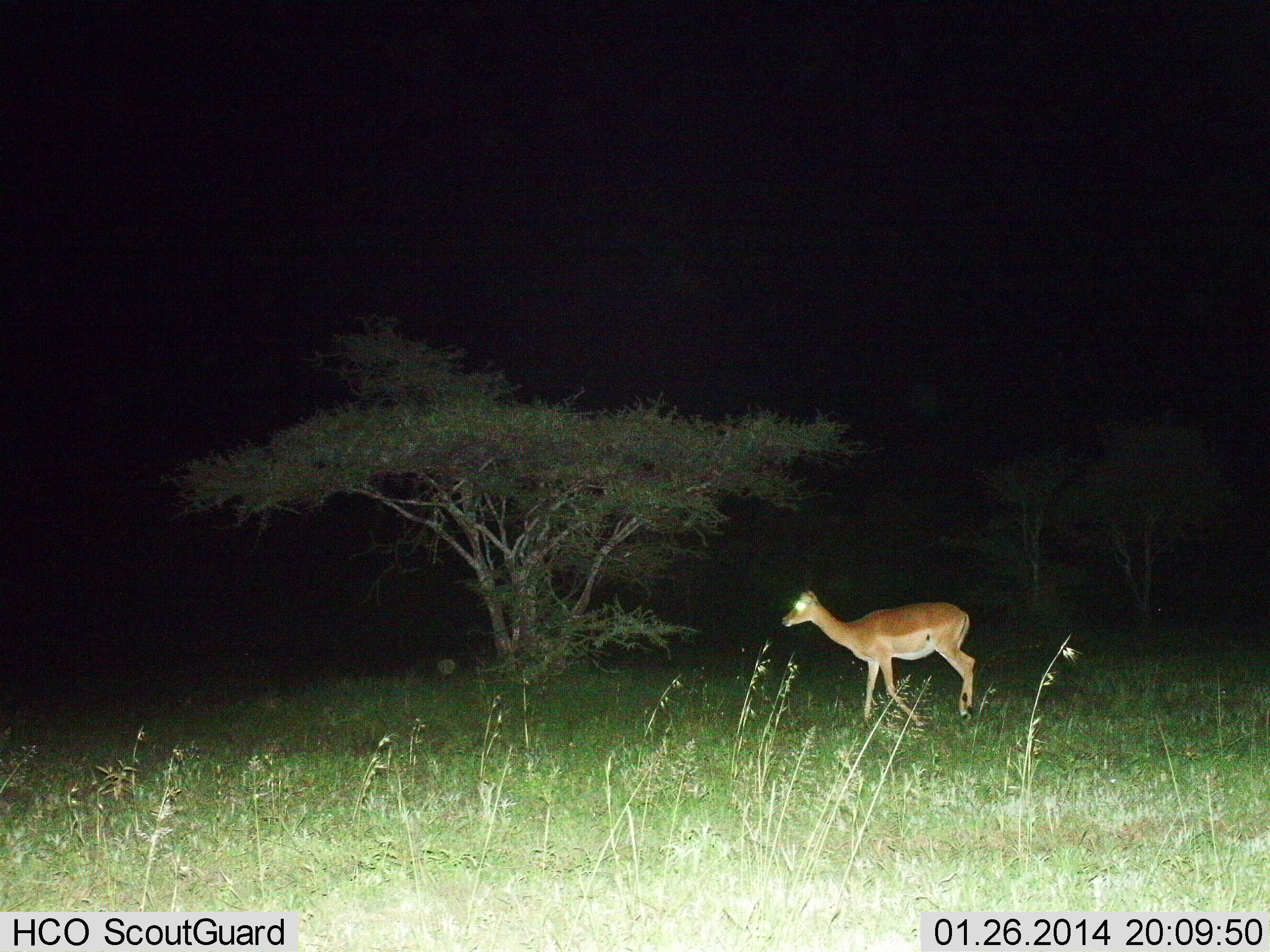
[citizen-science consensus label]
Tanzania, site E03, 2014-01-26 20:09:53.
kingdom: Animalia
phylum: Chordata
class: Mammalia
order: Artiodactyla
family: Bovidae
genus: Aepyceros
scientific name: Aepyceros melampus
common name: impala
Impala (Aepyceros melampus), count 1. Behavior (volunteer vote fractions): standing 7%, resting 0%, moving 93%, interacting 0%. Young present (vote fraction): 0%. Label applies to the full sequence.